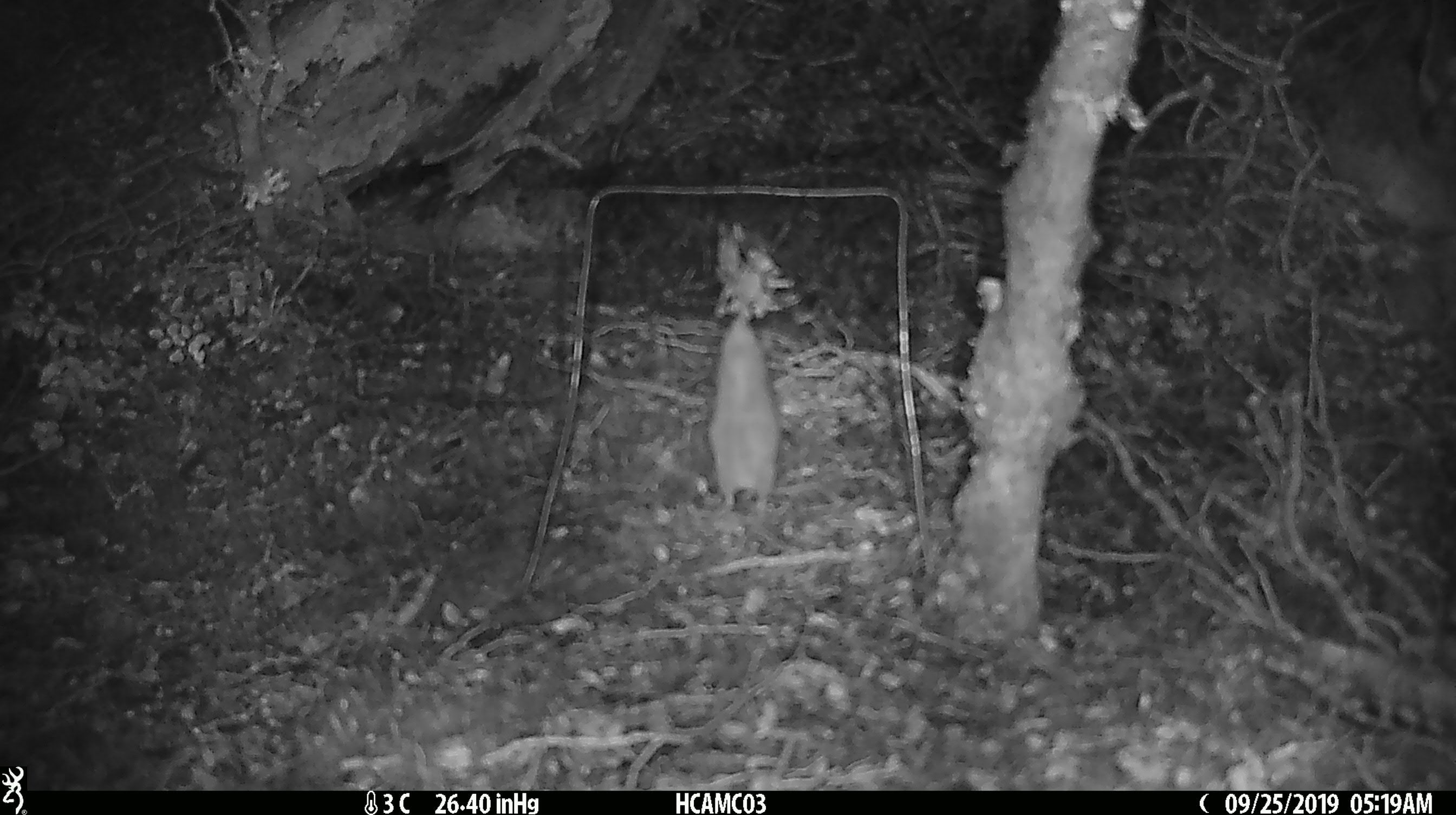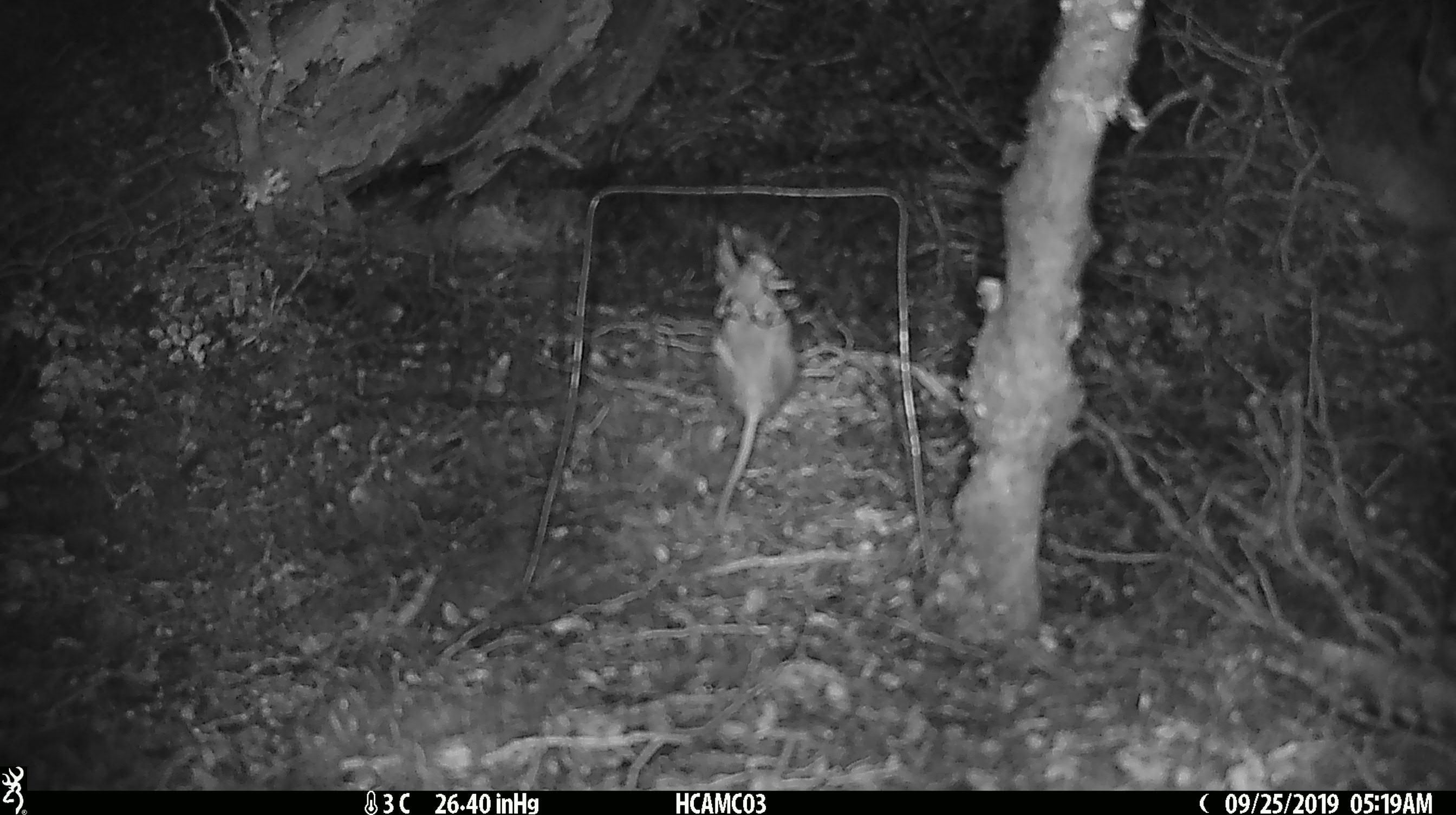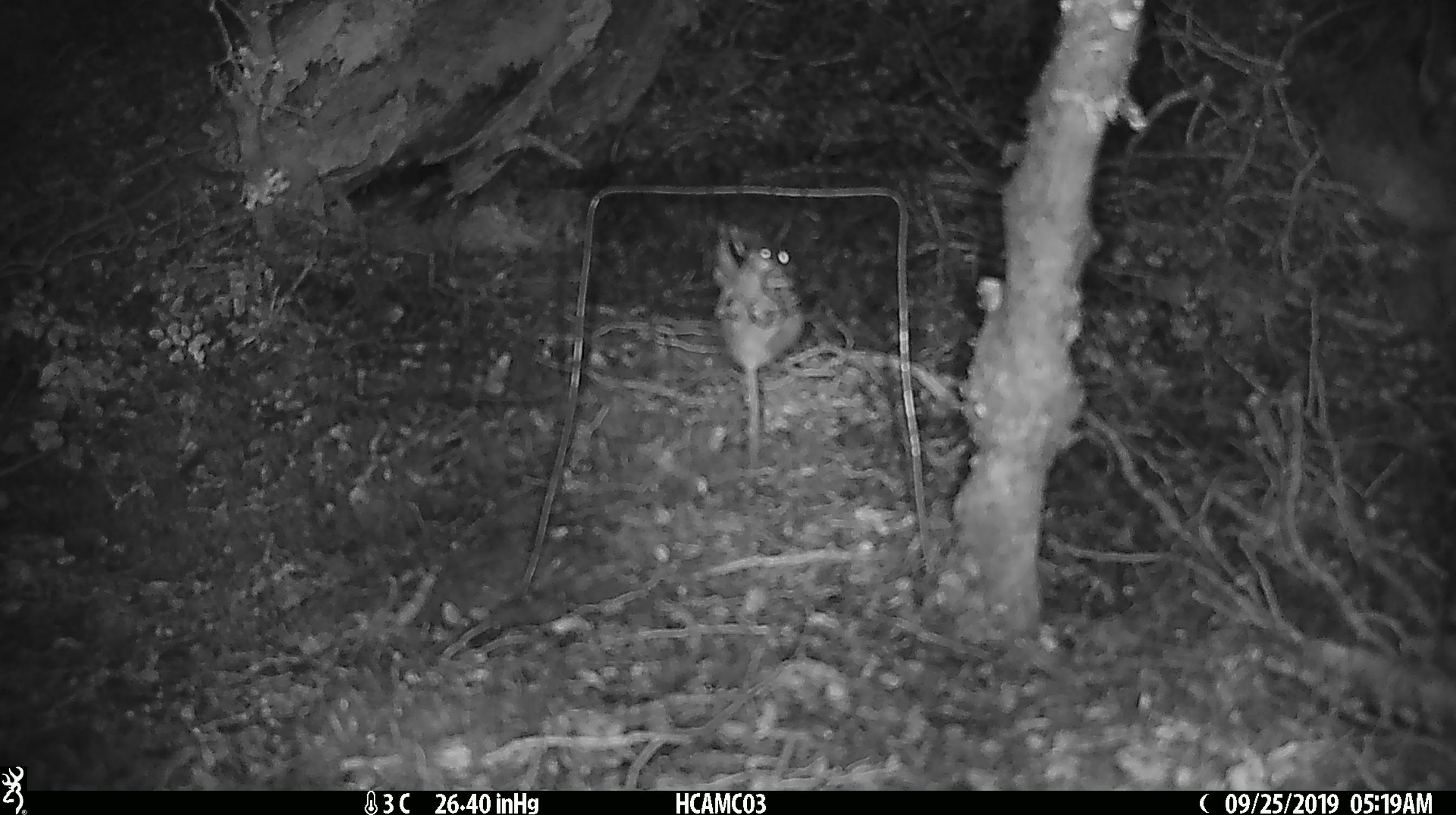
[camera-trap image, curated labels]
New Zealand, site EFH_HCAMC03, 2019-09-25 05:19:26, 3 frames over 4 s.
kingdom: Animalia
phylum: Chordata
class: Mammalia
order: Rodentia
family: Muridae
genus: Mus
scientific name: Mus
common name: mouse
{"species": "mouse (Mus)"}